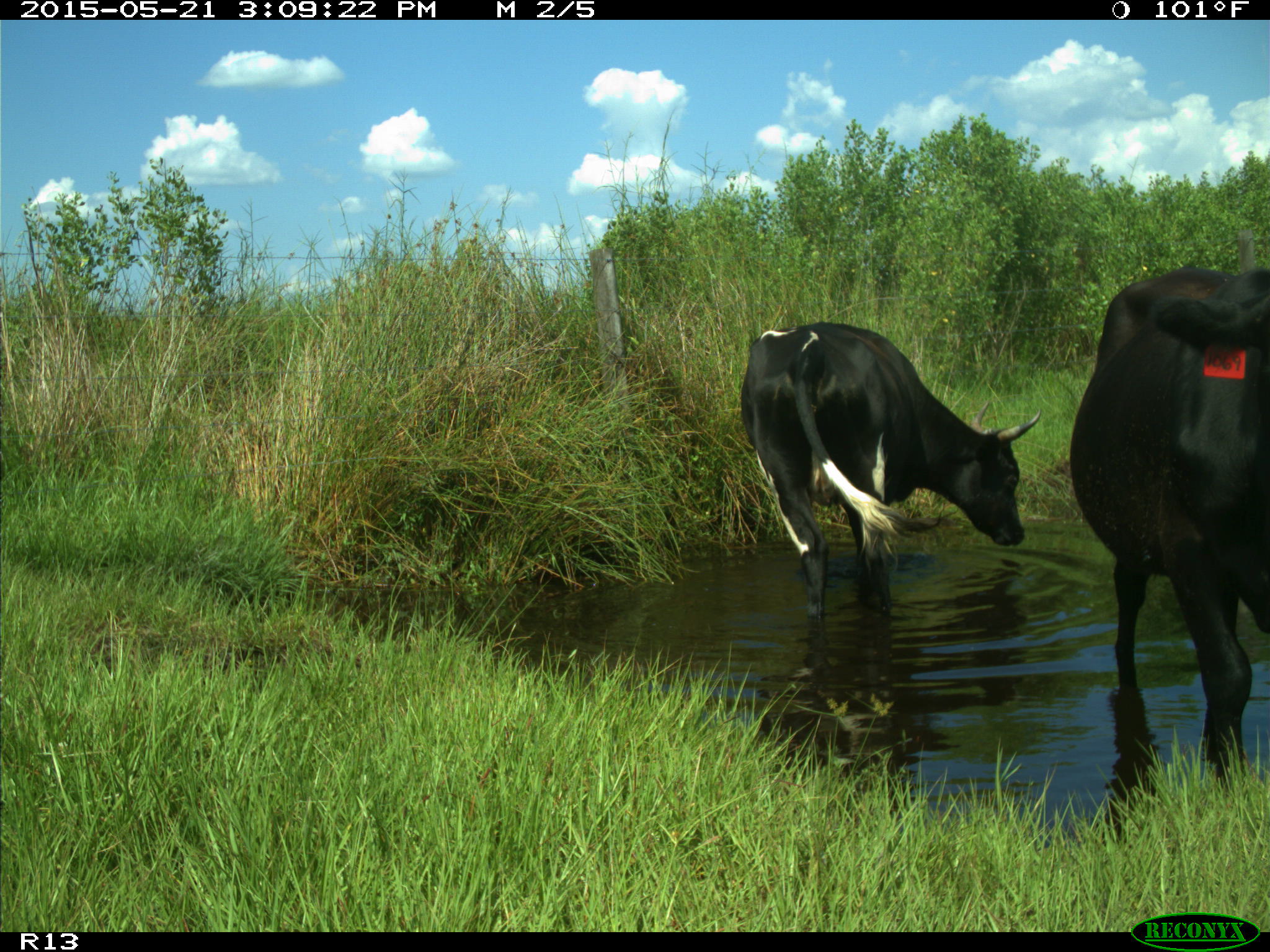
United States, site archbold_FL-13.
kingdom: Animalia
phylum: Chordata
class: Mammalia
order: Artiodactyla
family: Bovidae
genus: Bos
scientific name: Bos taurus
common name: domestic cow